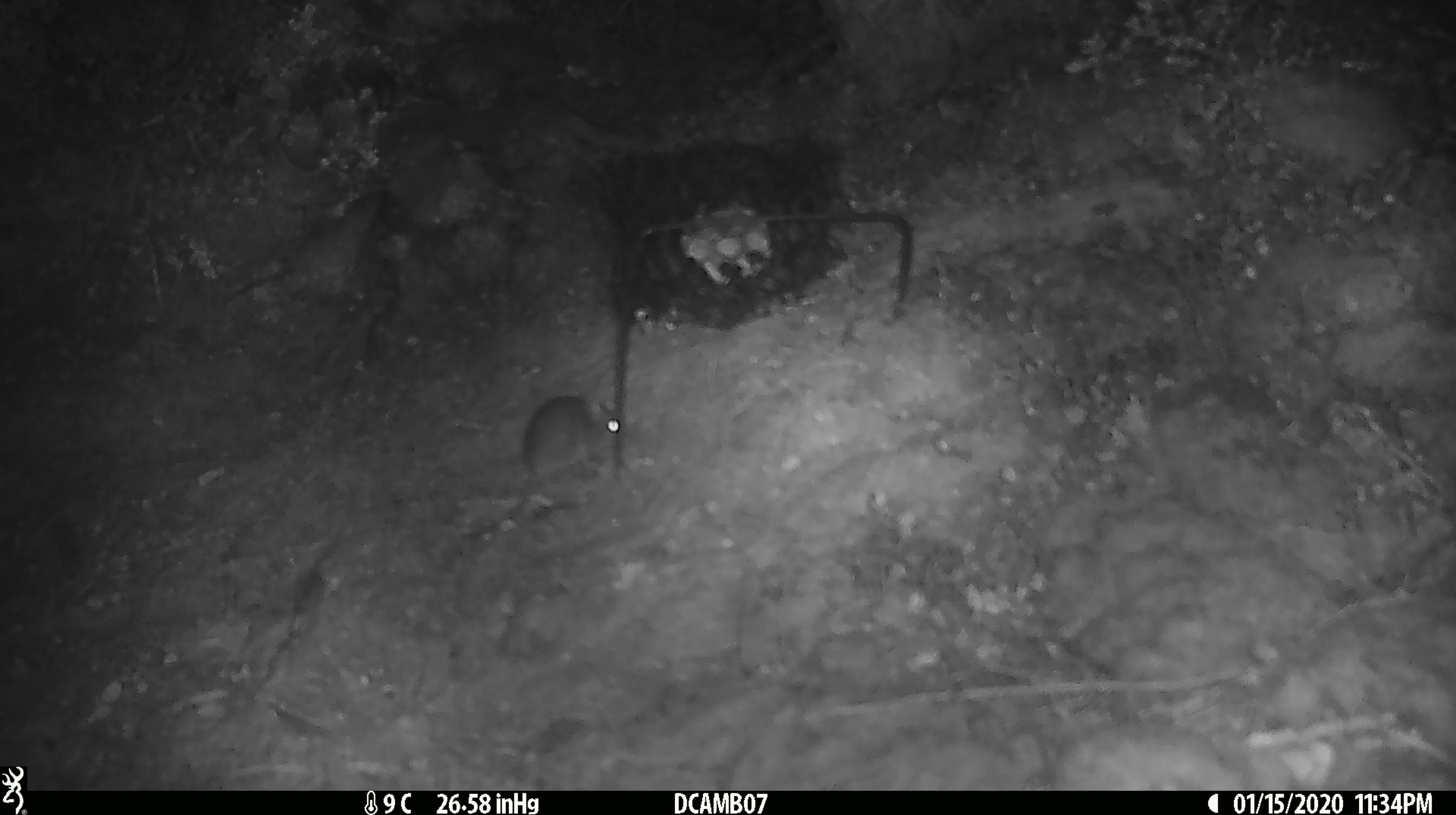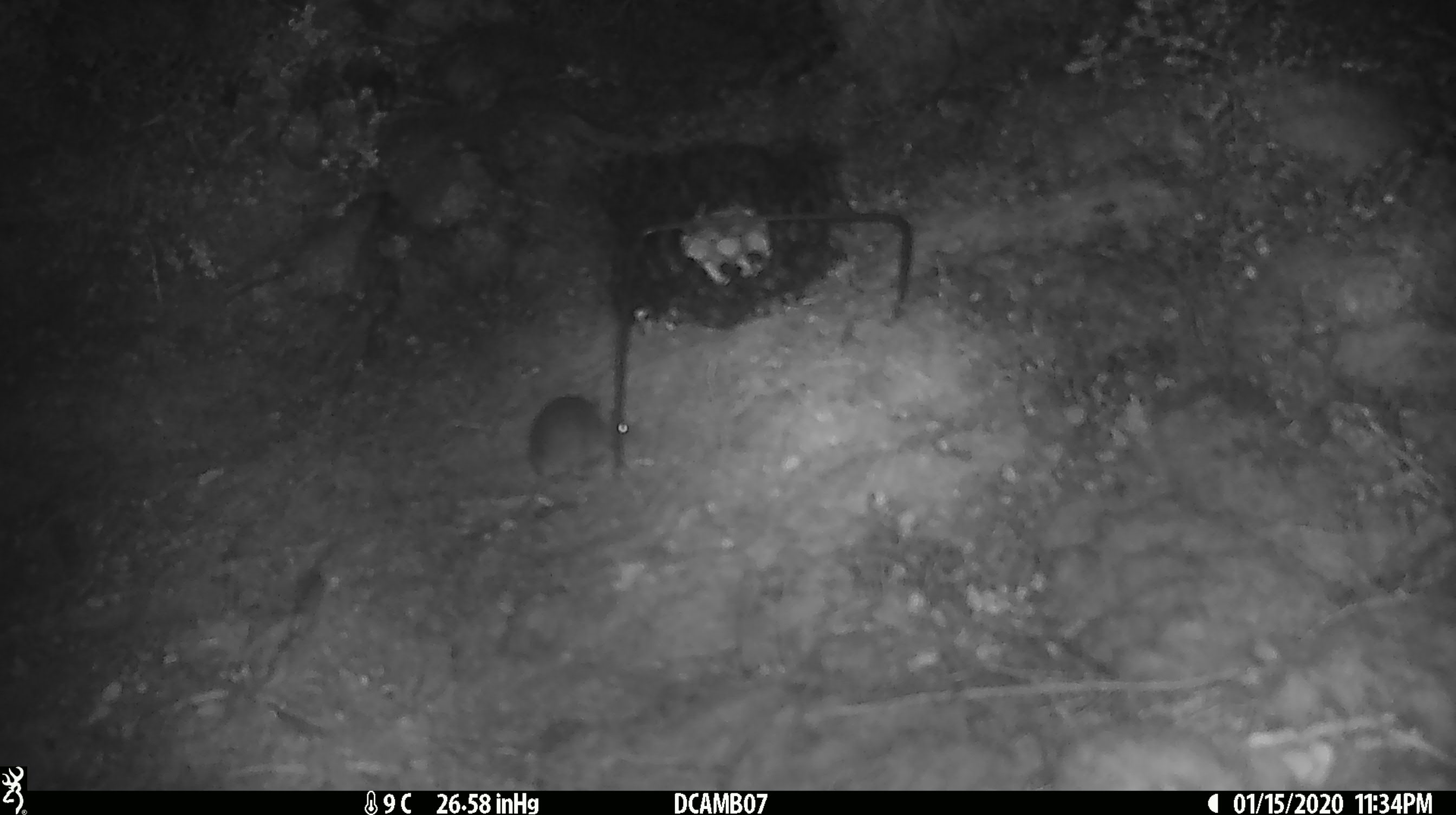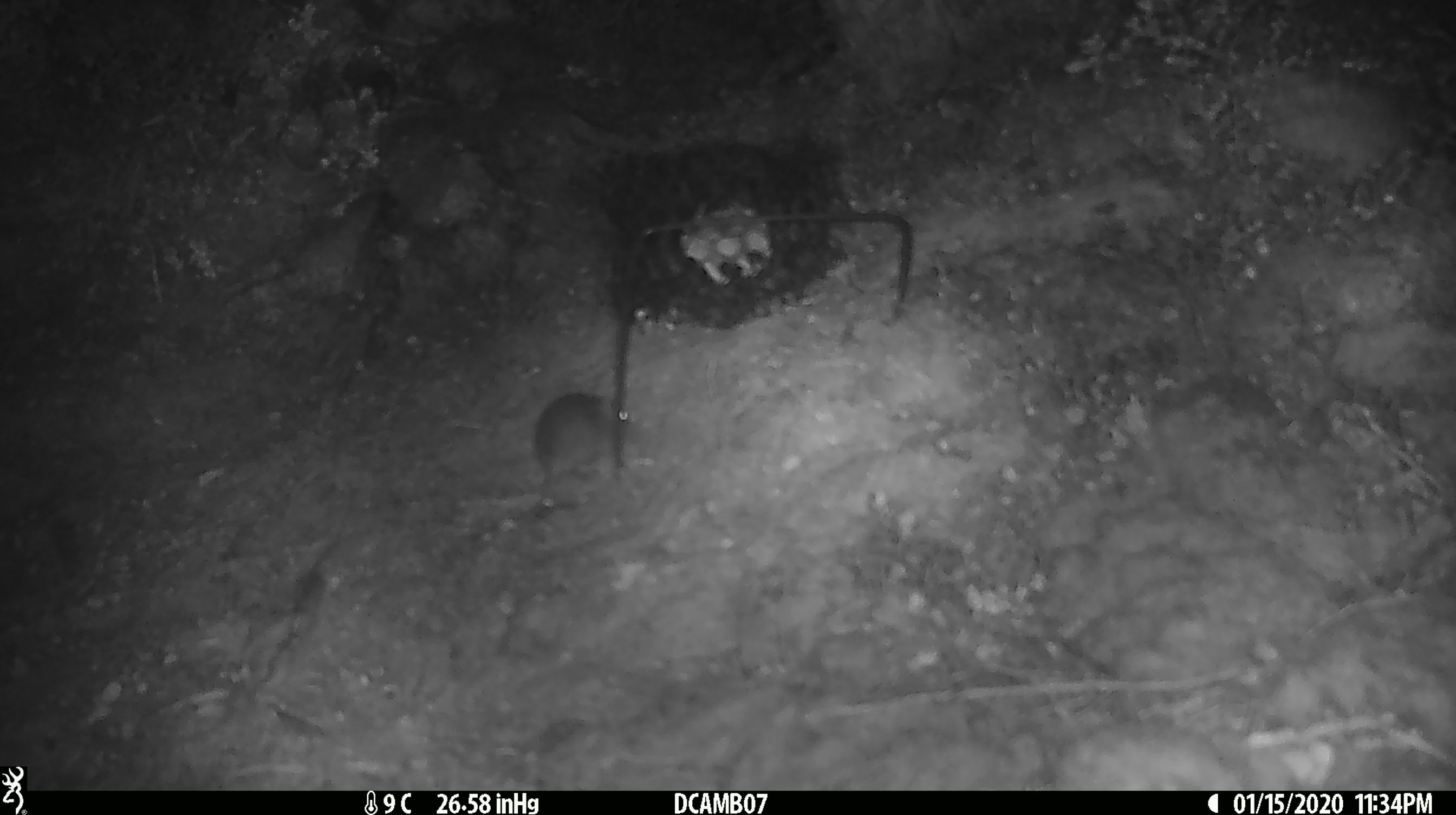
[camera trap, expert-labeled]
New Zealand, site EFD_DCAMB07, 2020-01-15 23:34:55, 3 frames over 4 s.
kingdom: Animalia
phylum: Chordata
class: Mammalia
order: Rodentia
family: Muridae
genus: Mus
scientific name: Mus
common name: mouse